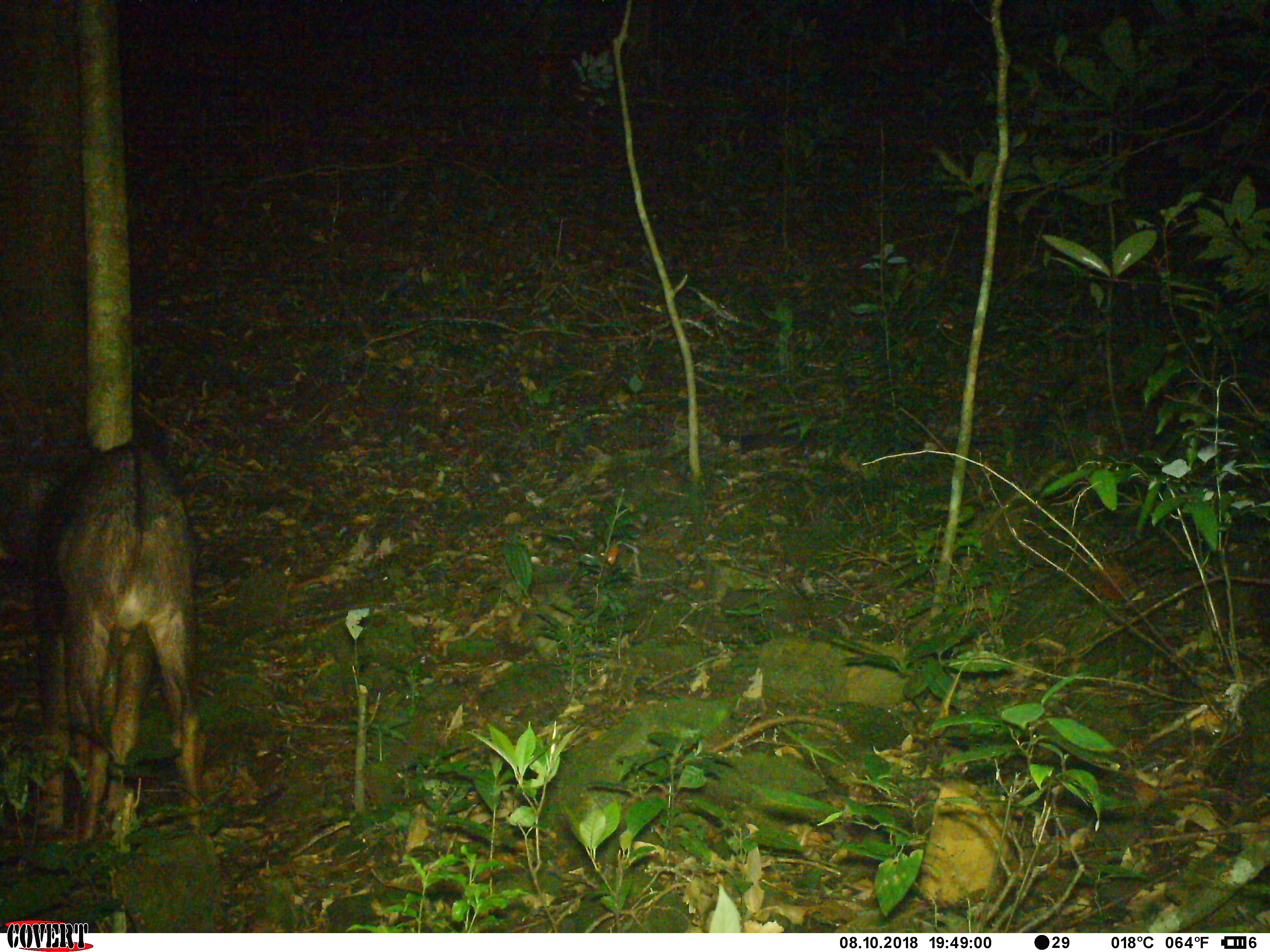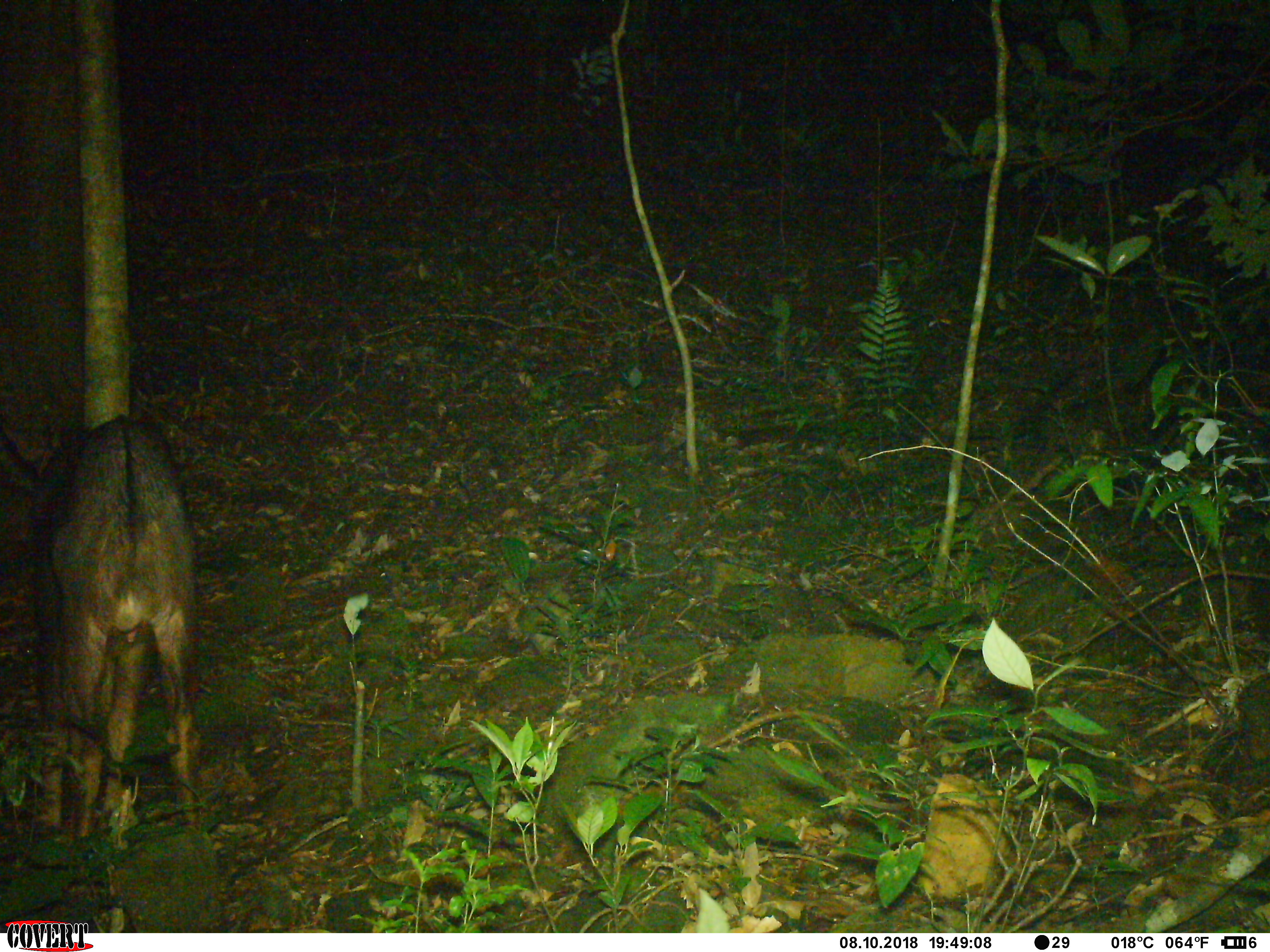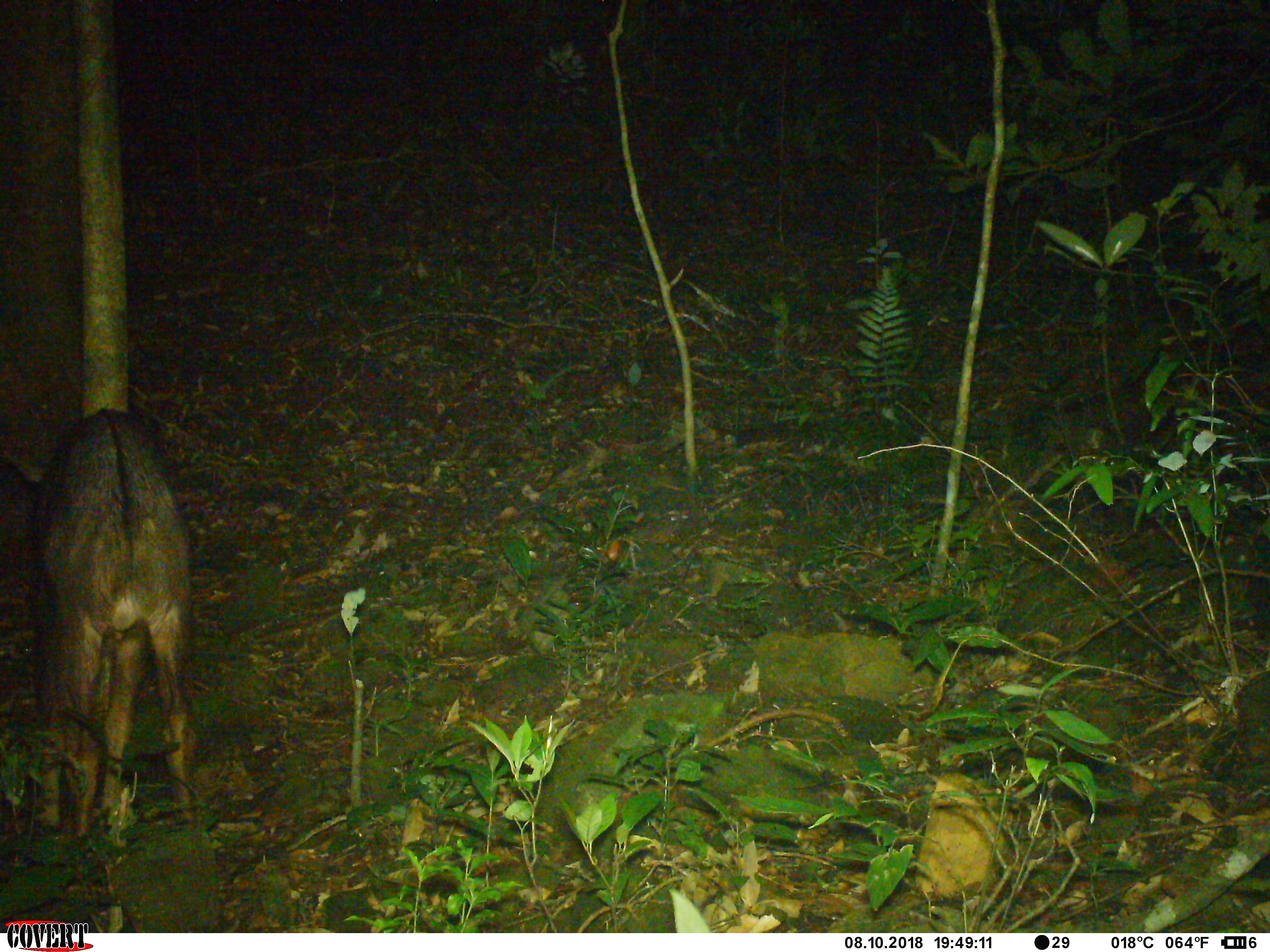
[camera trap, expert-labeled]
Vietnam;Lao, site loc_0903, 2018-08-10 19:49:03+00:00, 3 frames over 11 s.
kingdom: Animalia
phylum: Chordata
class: Mammalia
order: Artiodactyla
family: Bovidae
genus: Capricornis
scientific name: Capricornis sumatraensis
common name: chinese serow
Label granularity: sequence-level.